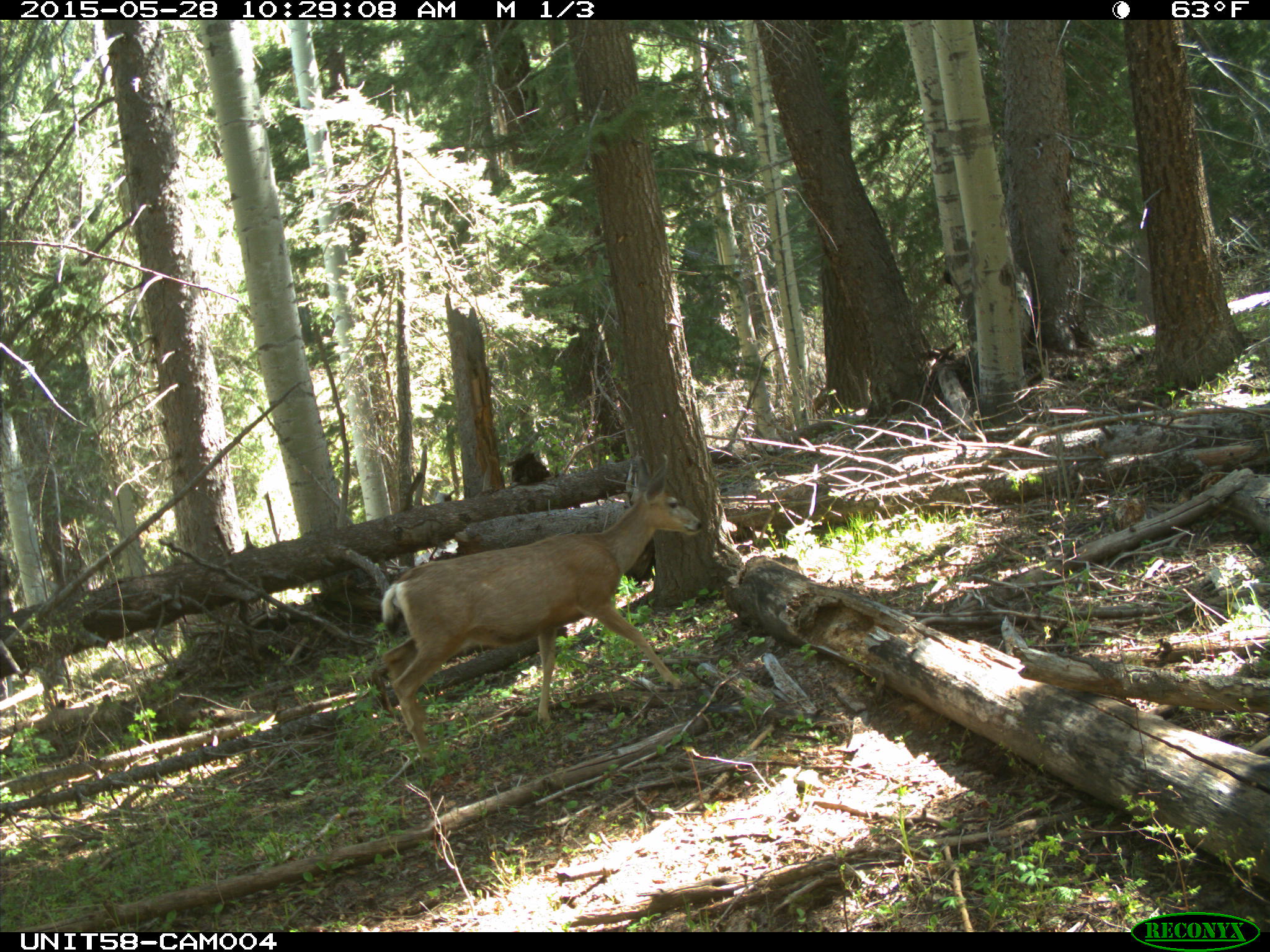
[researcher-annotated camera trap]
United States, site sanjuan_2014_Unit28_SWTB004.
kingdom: Animalia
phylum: Chordata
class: Mammalia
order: Artiodactyla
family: Cervidae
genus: Odocoileus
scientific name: Odocoileus hemionus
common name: mule deer